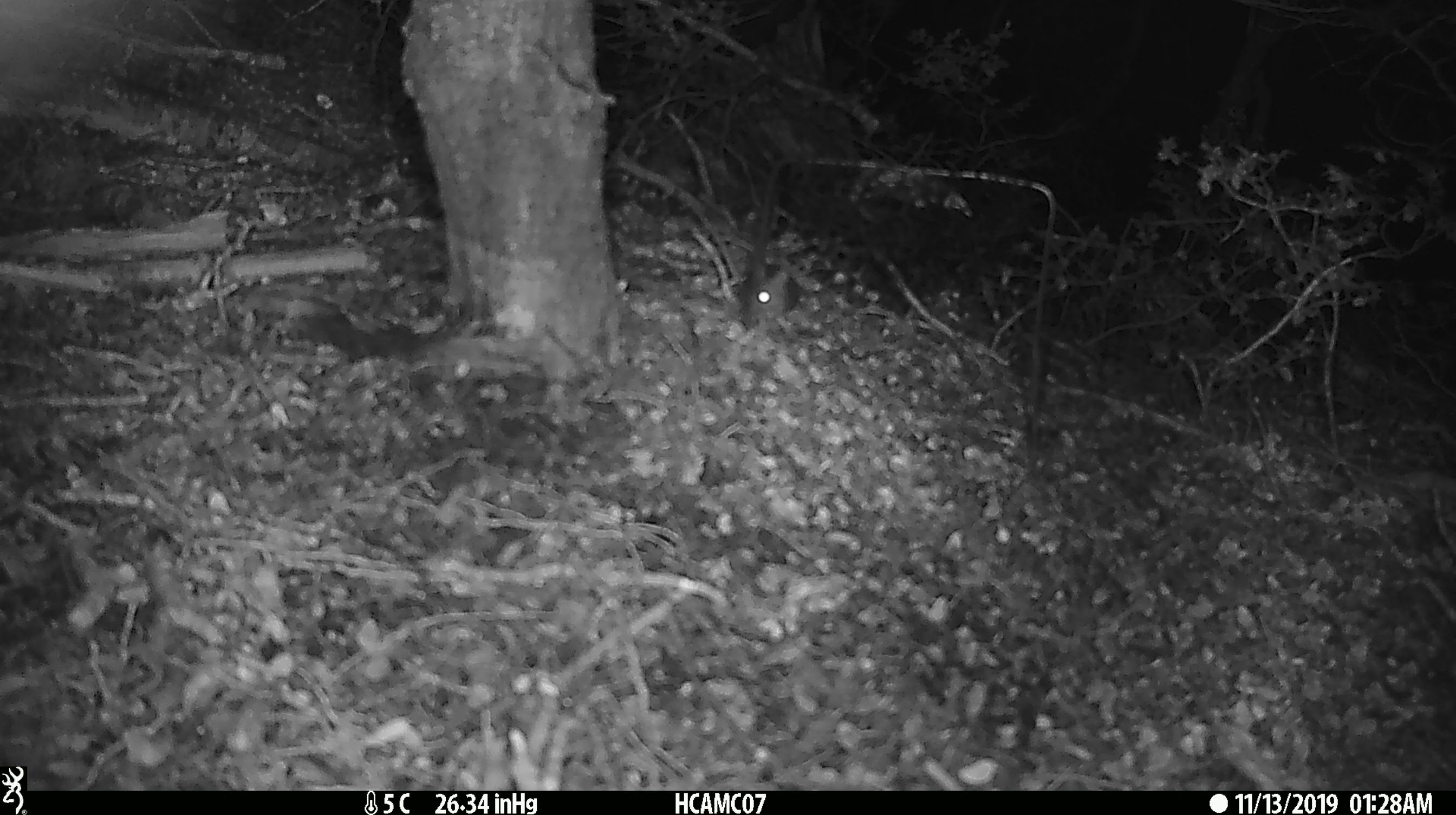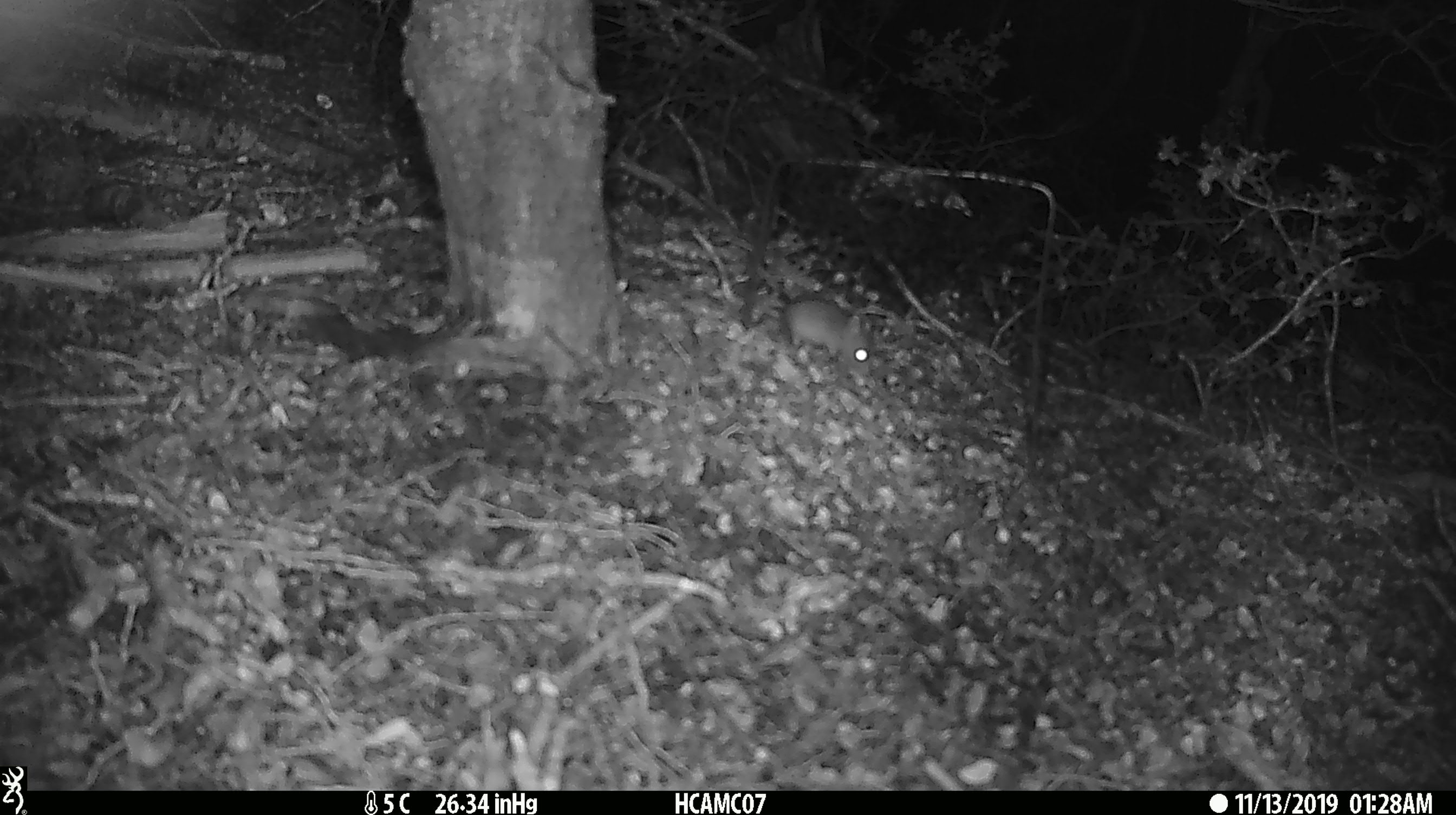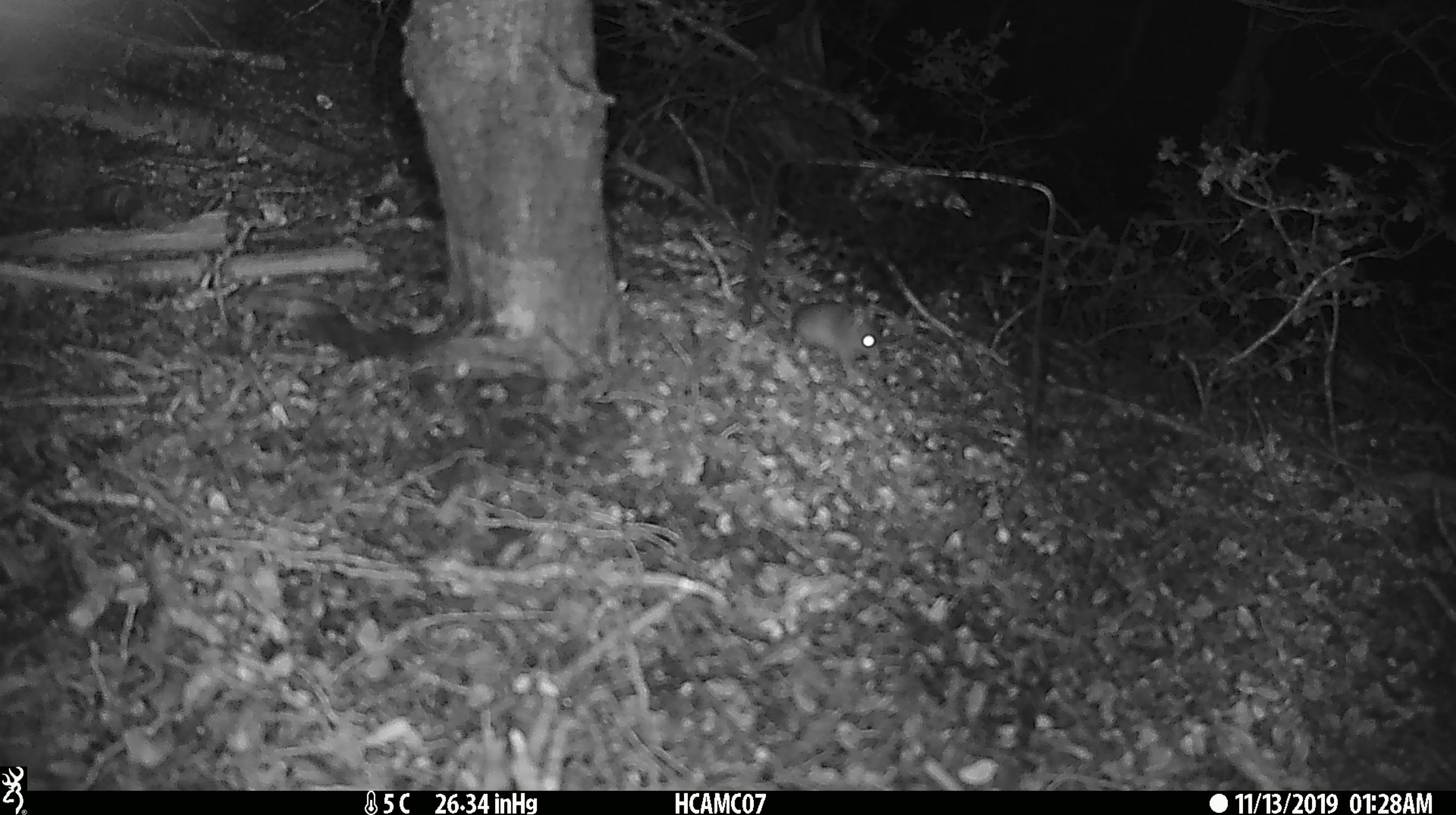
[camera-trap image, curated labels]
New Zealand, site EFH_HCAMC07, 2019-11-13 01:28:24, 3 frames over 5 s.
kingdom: Animalia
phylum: Chordata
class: Mammalia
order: Rodentia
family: Muridae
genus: Mus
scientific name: Mus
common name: mouse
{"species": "mouse (Mus)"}